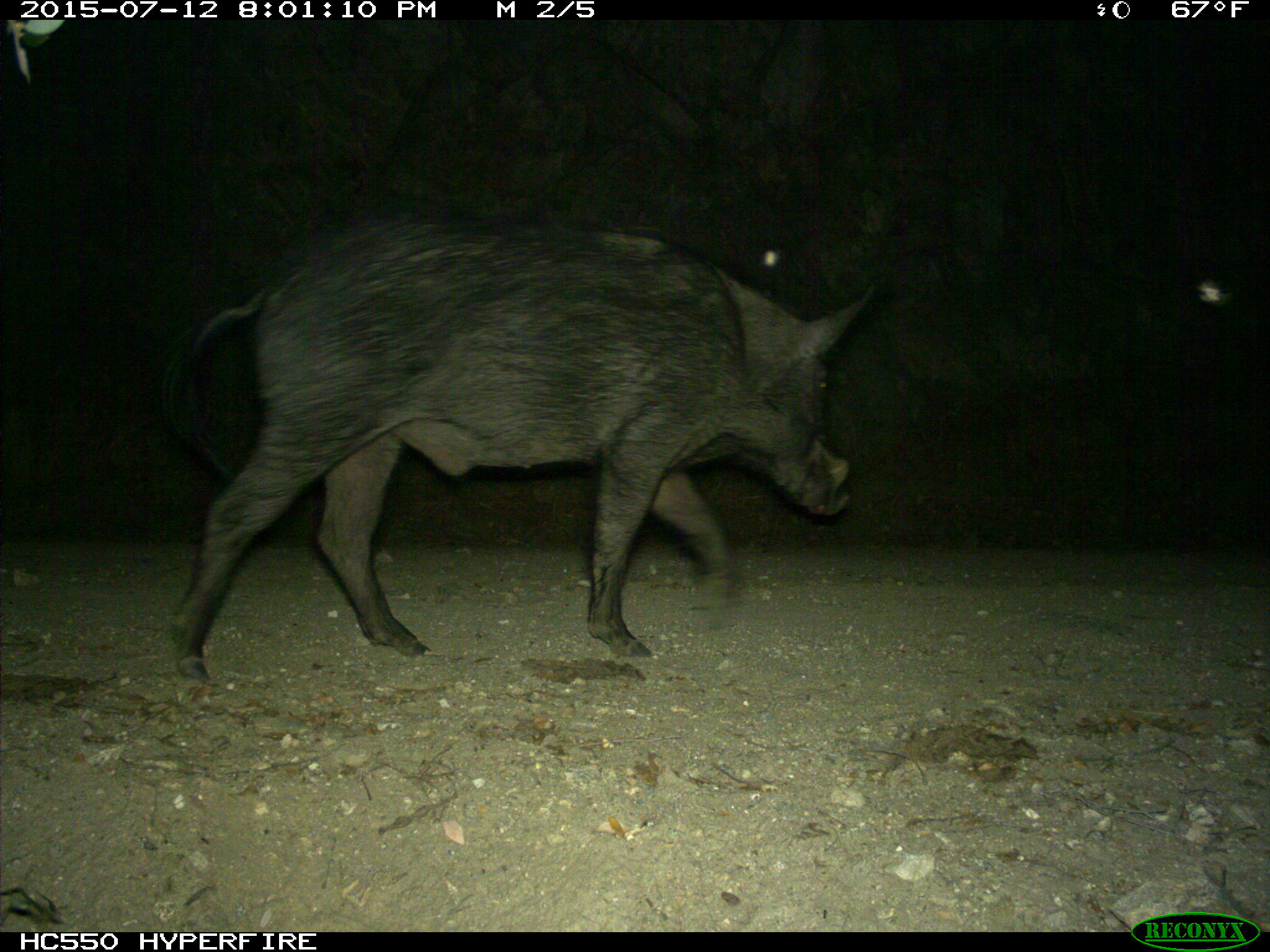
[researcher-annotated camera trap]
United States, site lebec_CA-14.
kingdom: Animalia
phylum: Chordata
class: Mammalia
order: Artiodactyla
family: Suidae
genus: Sus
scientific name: Sus scrofa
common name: wild boar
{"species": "Sus scrofa (wild boar)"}